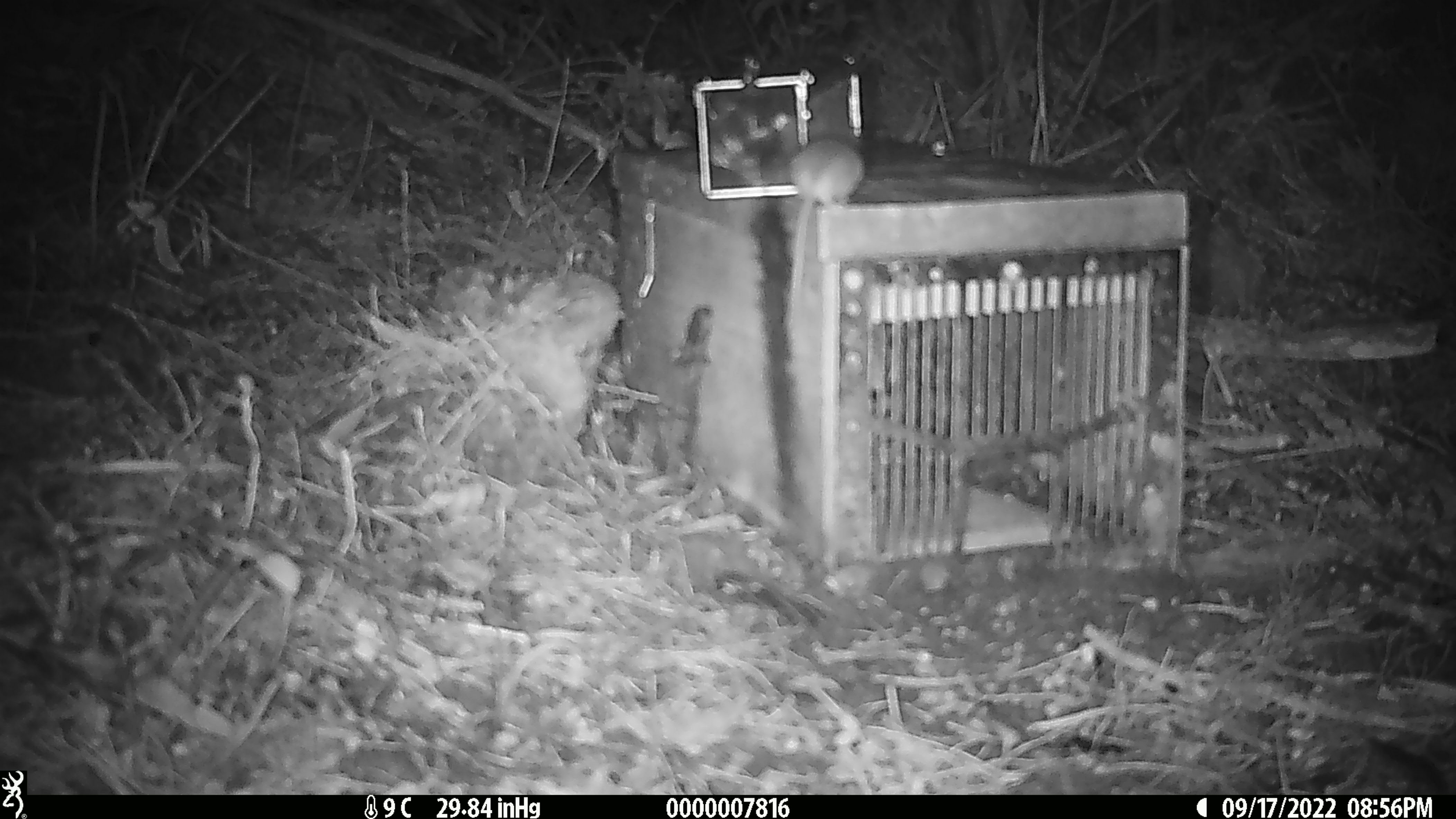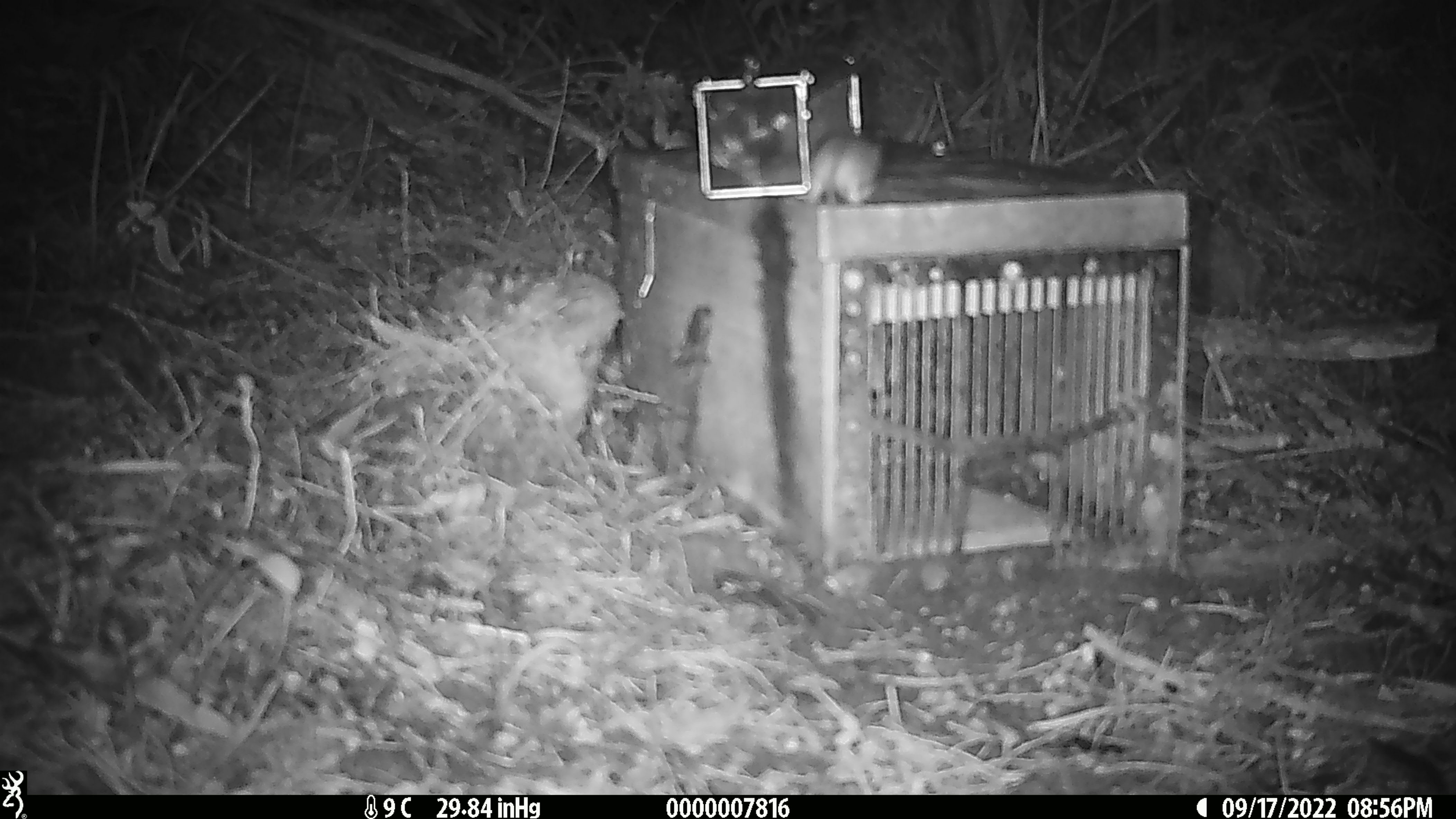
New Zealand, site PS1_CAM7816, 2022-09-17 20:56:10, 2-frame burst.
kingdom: Animalia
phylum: Chordata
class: Mammalia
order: Rodentia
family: Muridae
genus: Mus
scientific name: Mus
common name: mouse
Mouse (Mus).